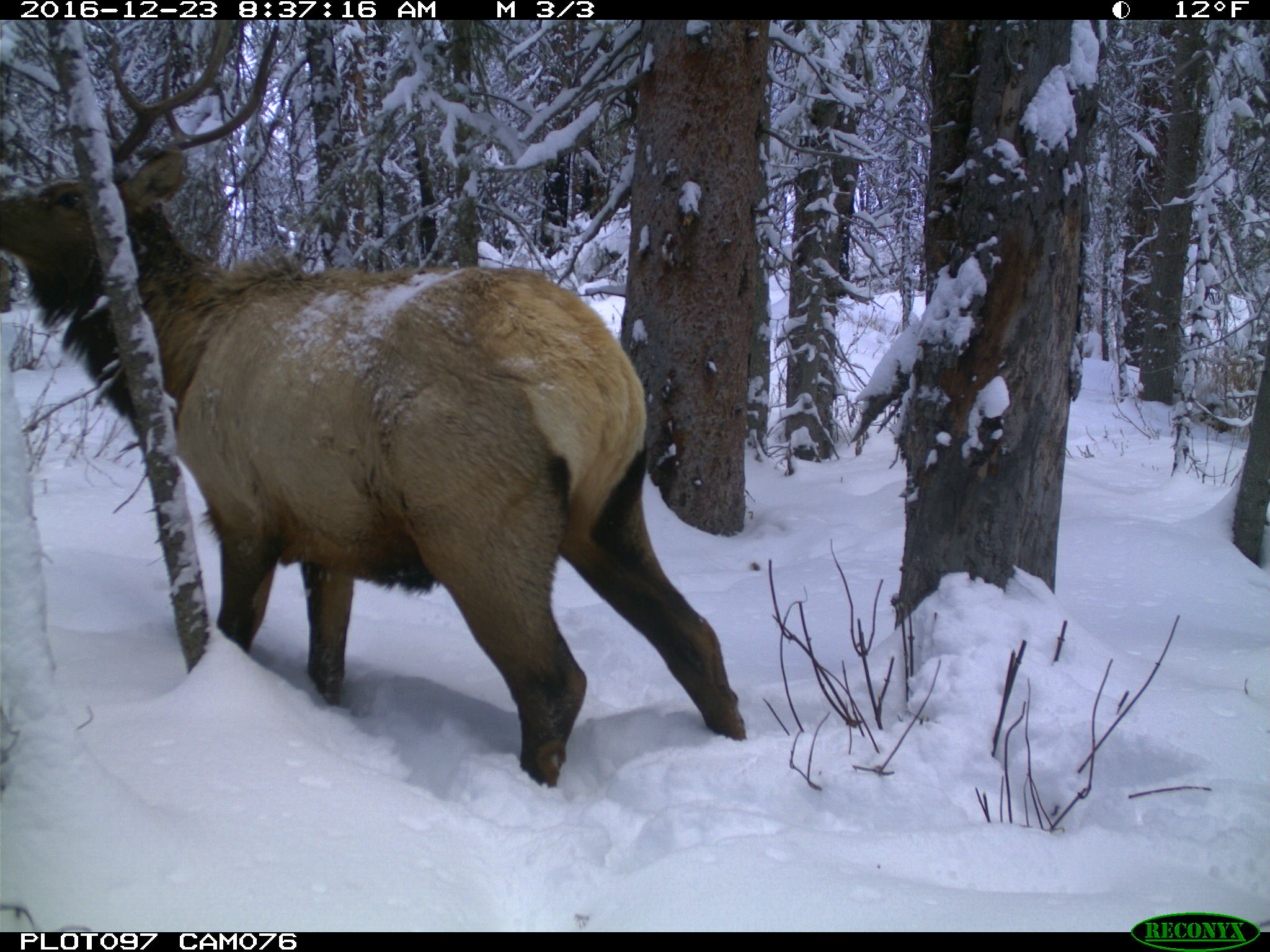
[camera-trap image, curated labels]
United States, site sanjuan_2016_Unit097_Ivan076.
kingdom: Animalia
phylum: Chordata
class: Mammalia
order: Artiodactyla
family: Cervidae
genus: Cervus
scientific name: Cervus elaphus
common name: red deer